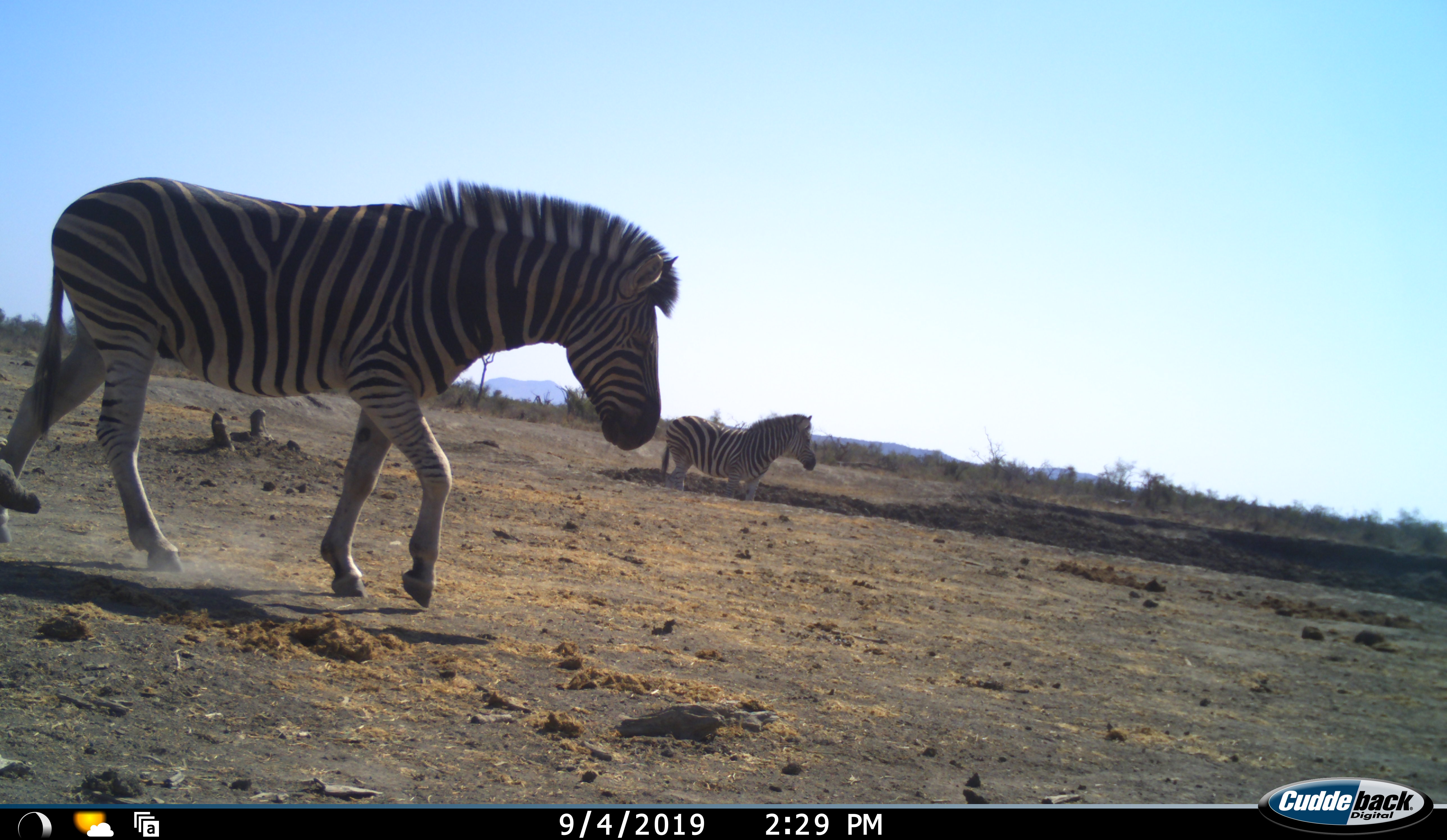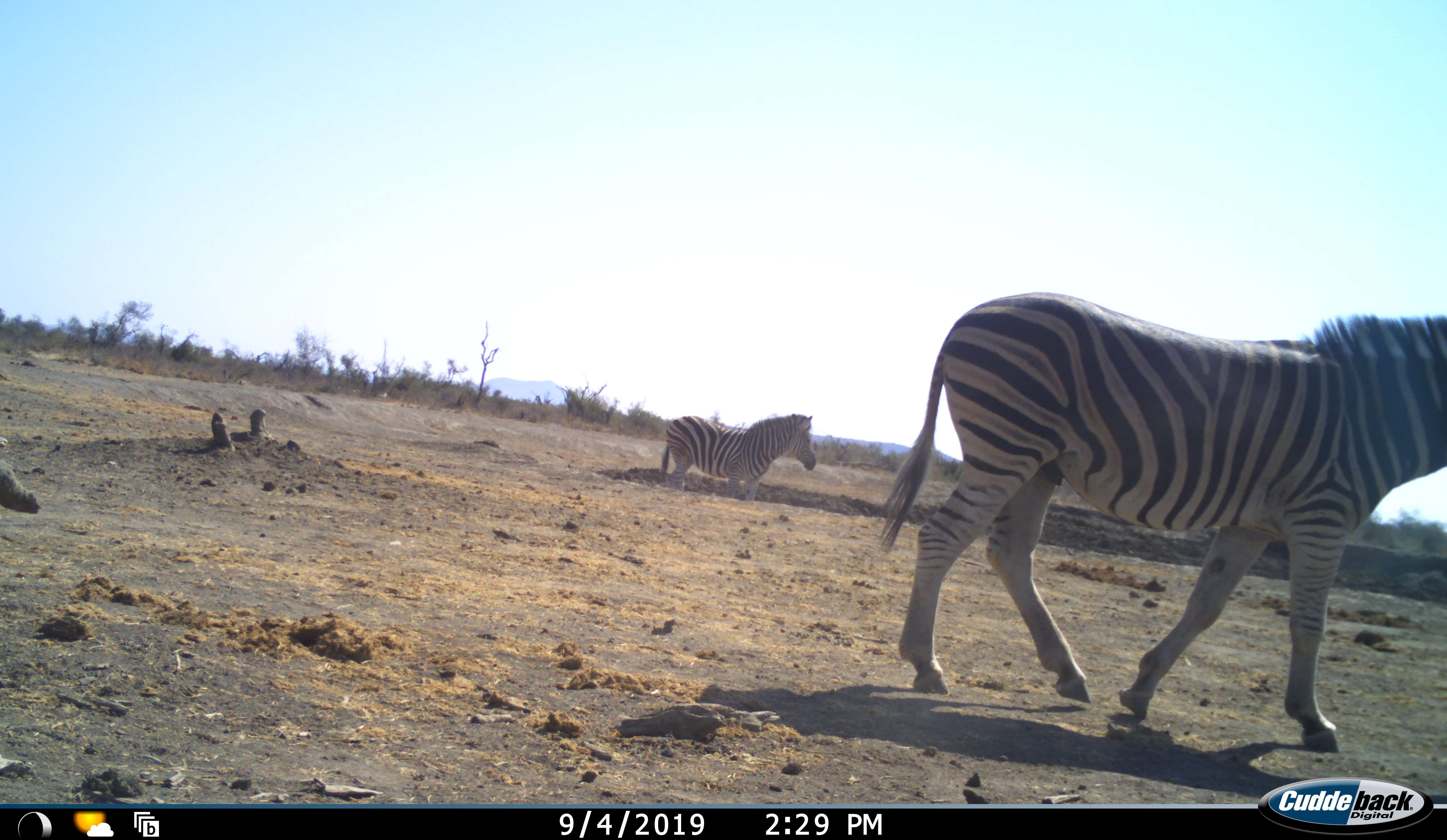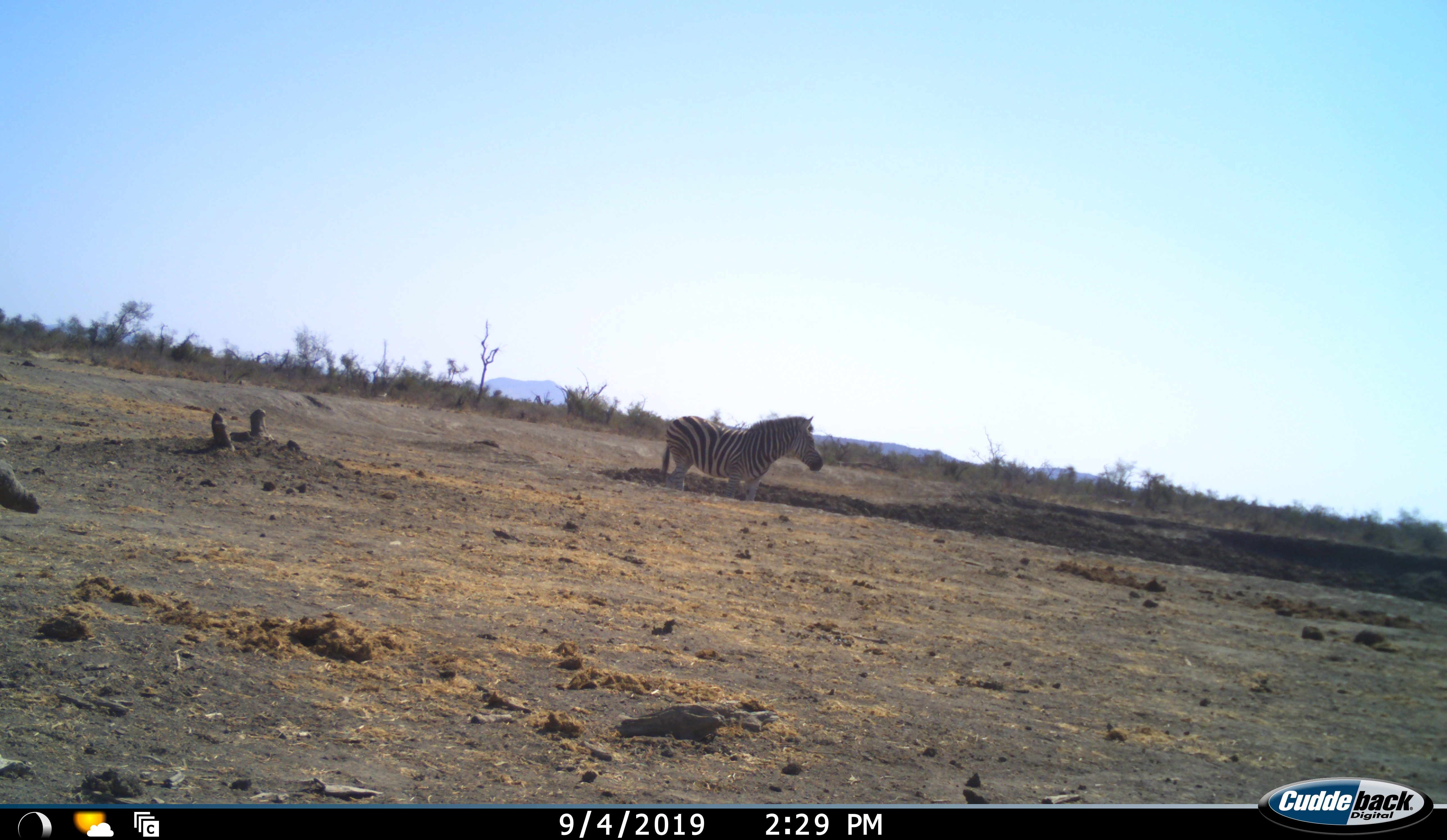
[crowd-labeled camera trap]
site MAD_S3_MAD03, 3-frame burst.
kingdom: Animalia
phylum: Chordata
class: Mammalia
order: Perissodactyla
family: Equidae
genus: Equus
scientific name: Equus quagga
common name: plains zebra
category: zebraplains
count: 2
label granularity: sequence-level